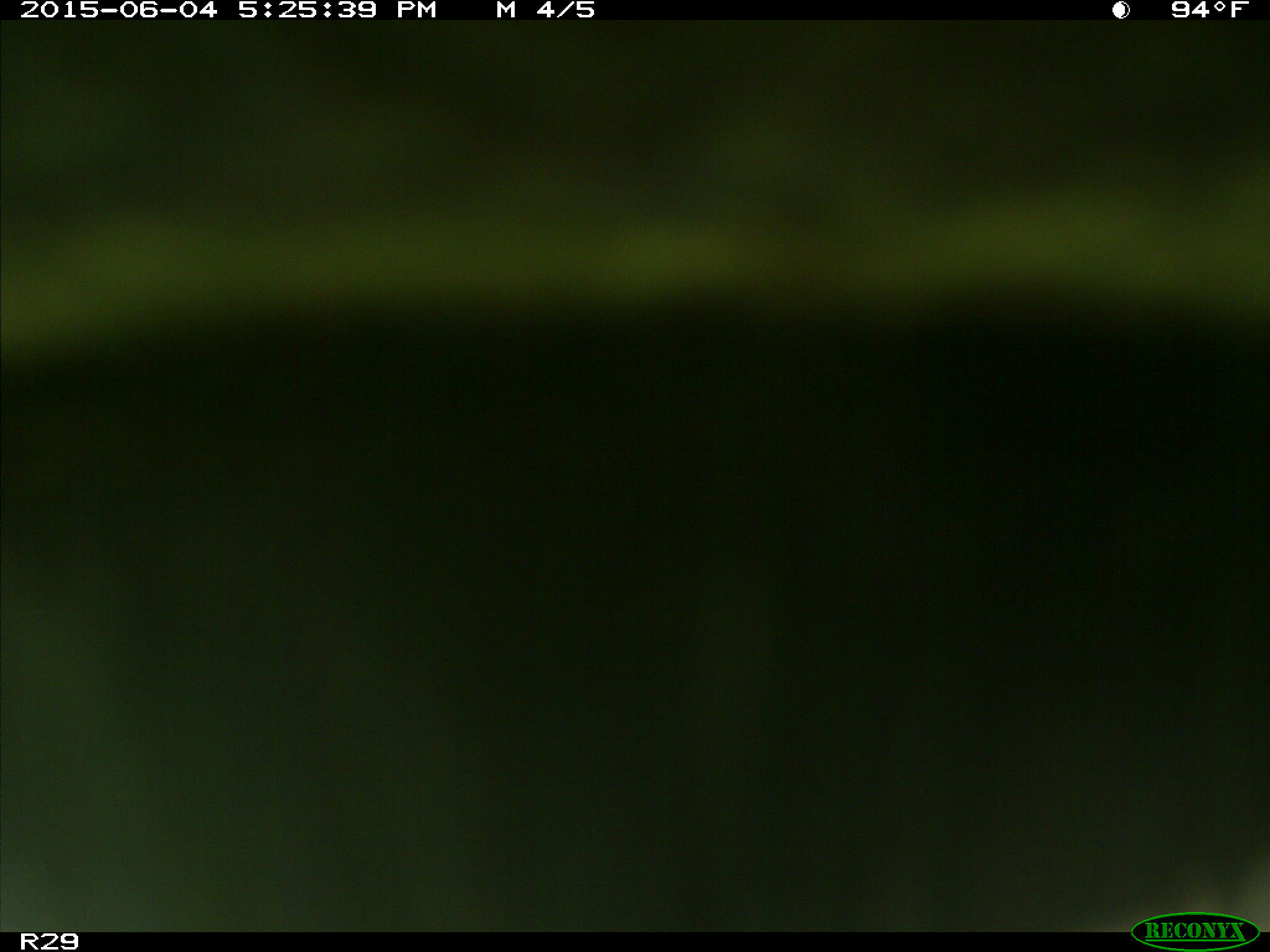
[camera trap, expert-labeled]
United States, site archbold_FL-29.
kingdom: Animalia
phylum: Chordata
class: Mammalia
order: Artiodactyla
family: Bovidae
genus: Bos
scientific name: Bos taurus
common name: domestic cow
Bos taurus (domestic cow).